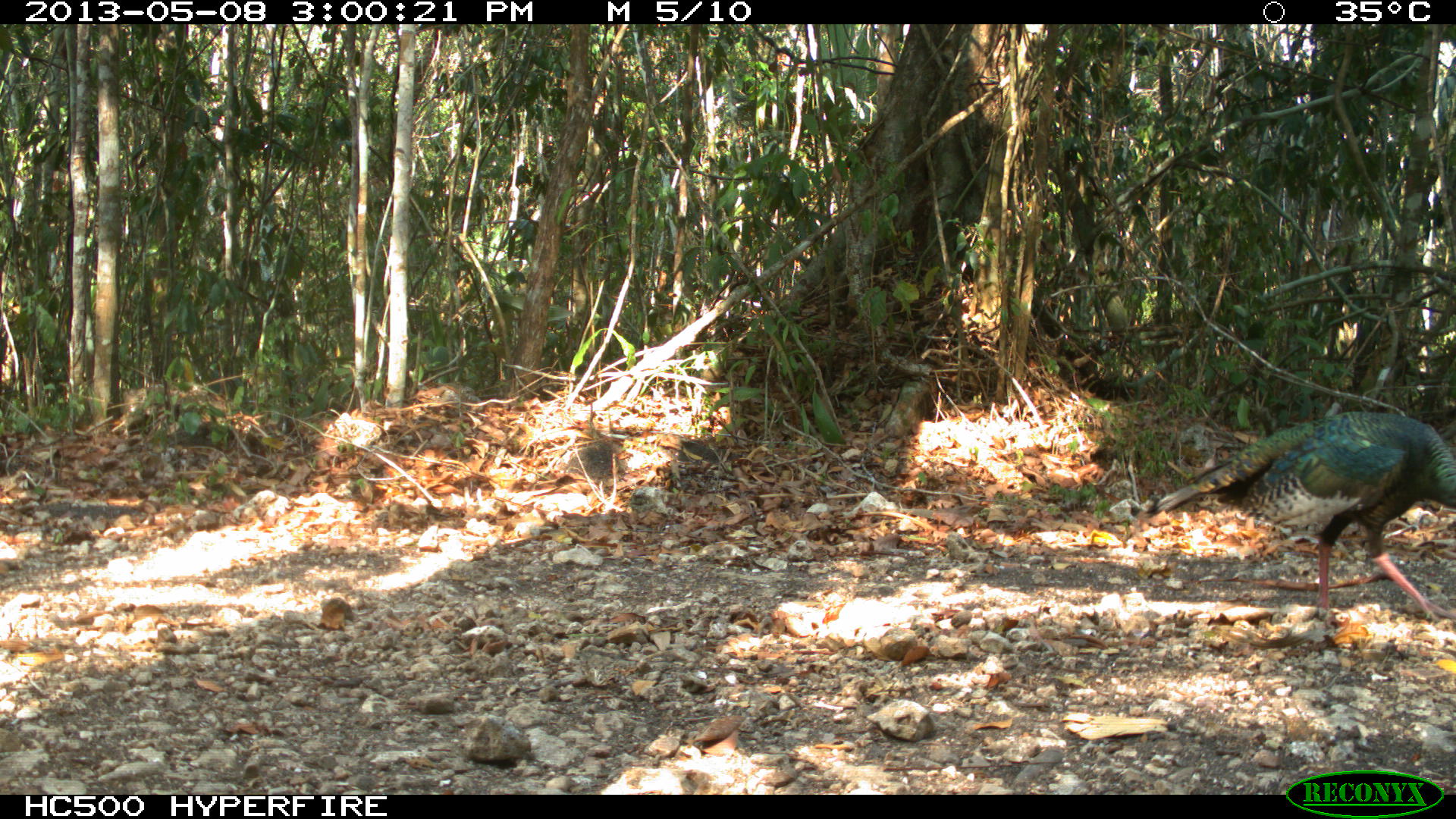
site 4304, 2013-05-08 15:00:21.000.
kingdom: Animalia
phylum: Chordata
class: Aves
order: Galliformes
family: Phasianidae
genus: Meleagris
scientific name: Meleagris ocellata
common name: ocellated turkey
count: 1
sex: male